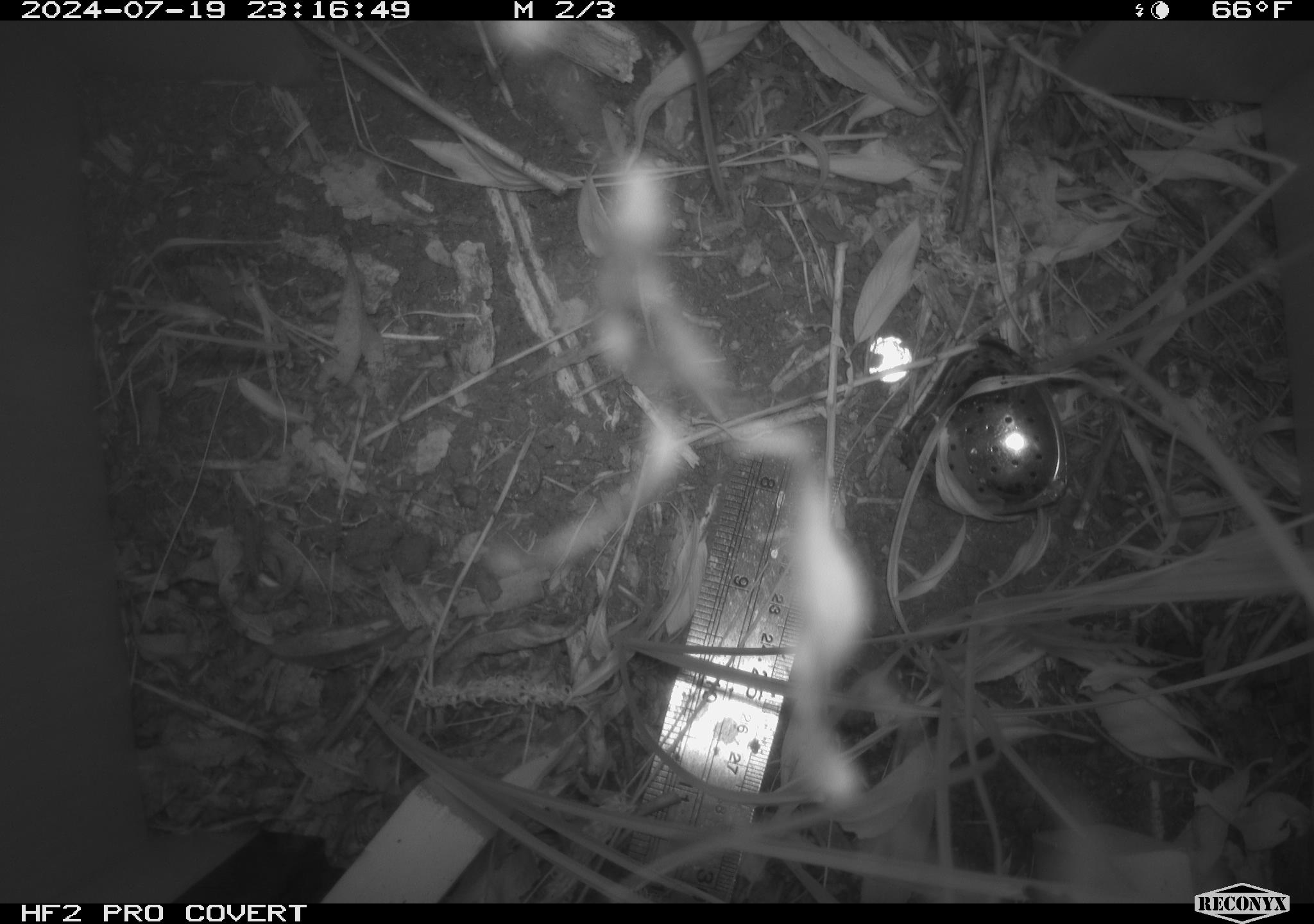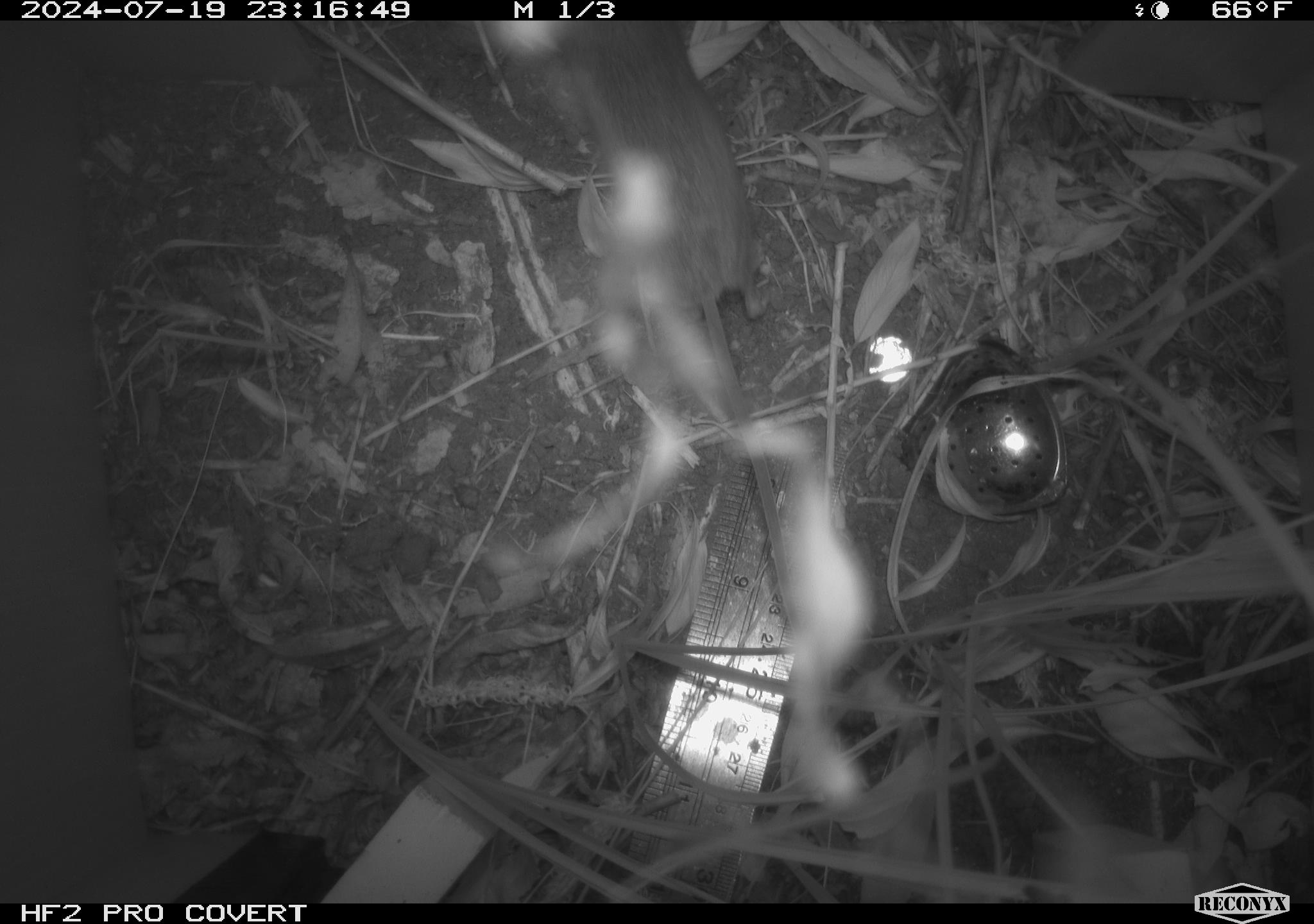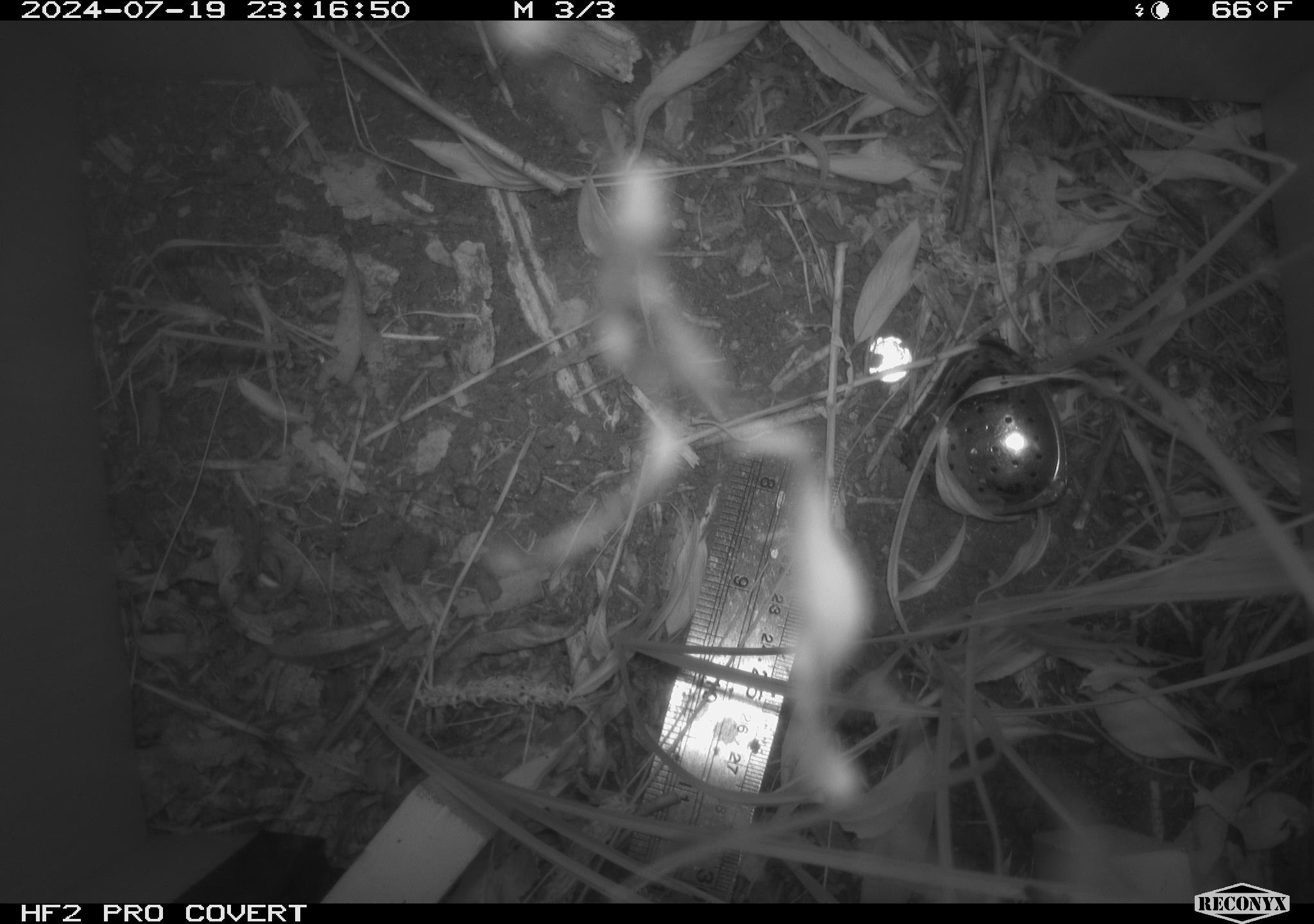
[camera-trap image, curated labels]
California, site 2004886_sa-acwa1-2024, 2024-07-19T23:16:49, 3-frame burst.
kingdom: Animalia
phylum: Chordata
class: Mammalia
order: Rodentia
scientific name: Rodentia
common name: mouse species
Mouse species (Rodentia).